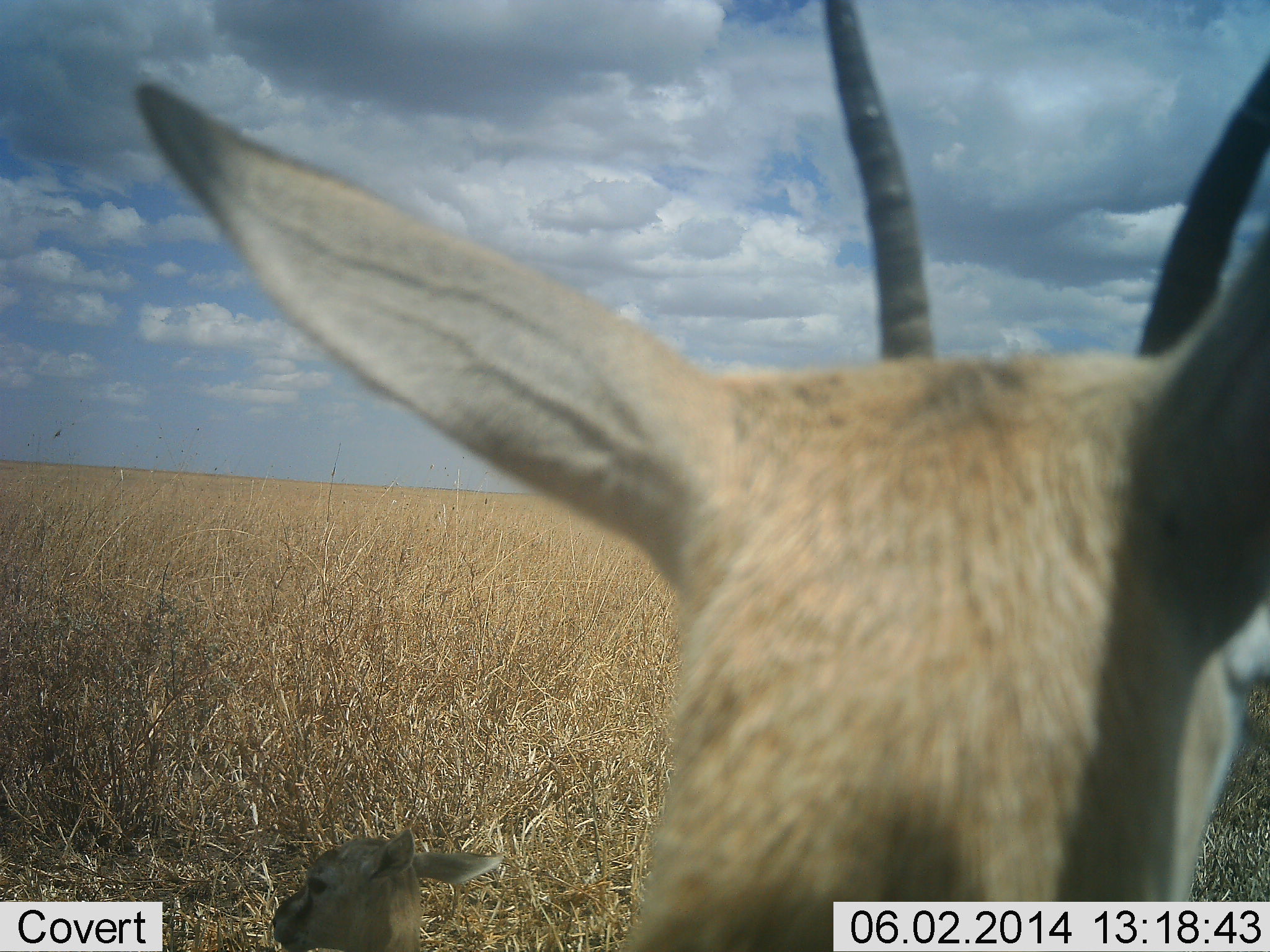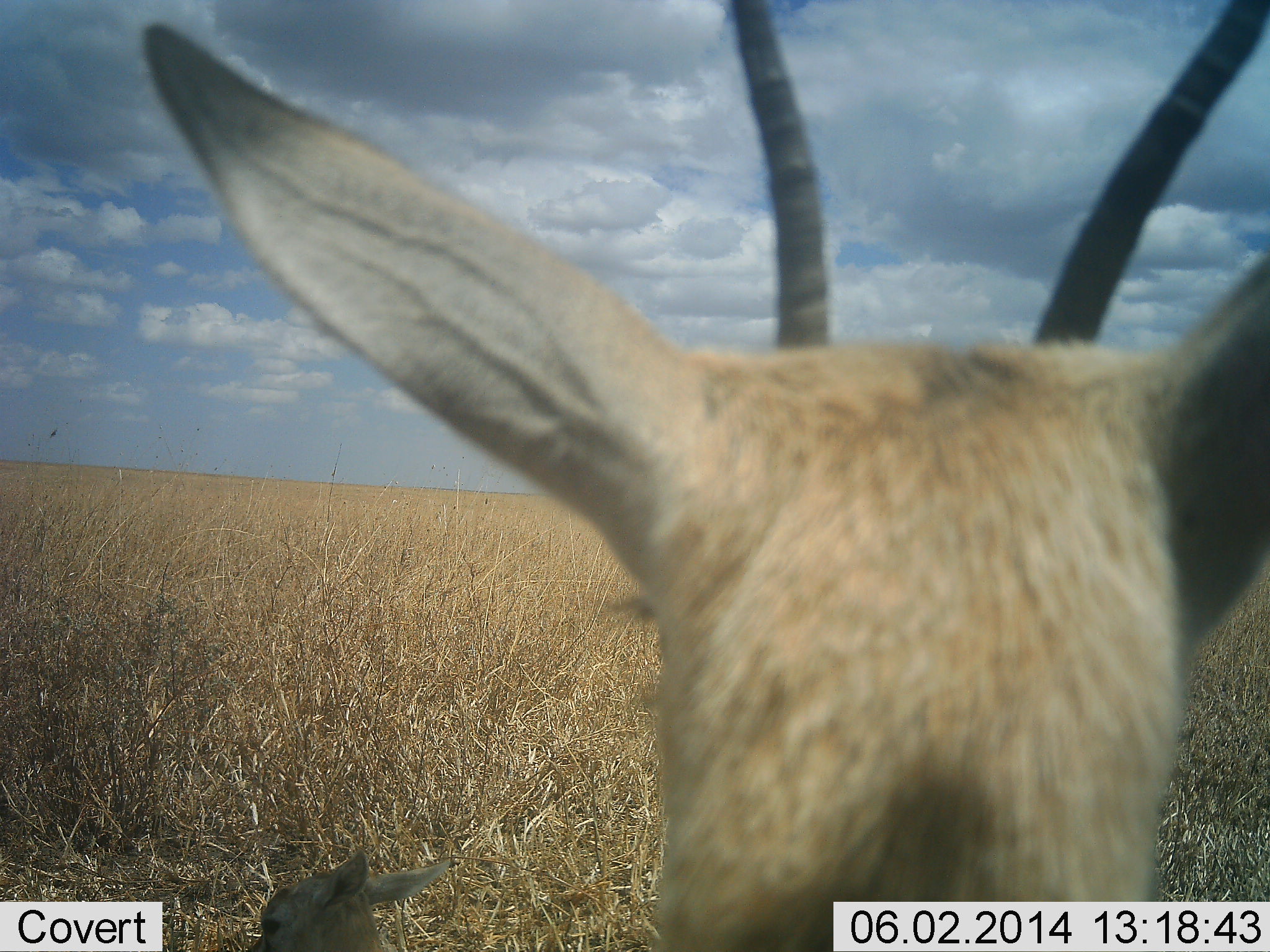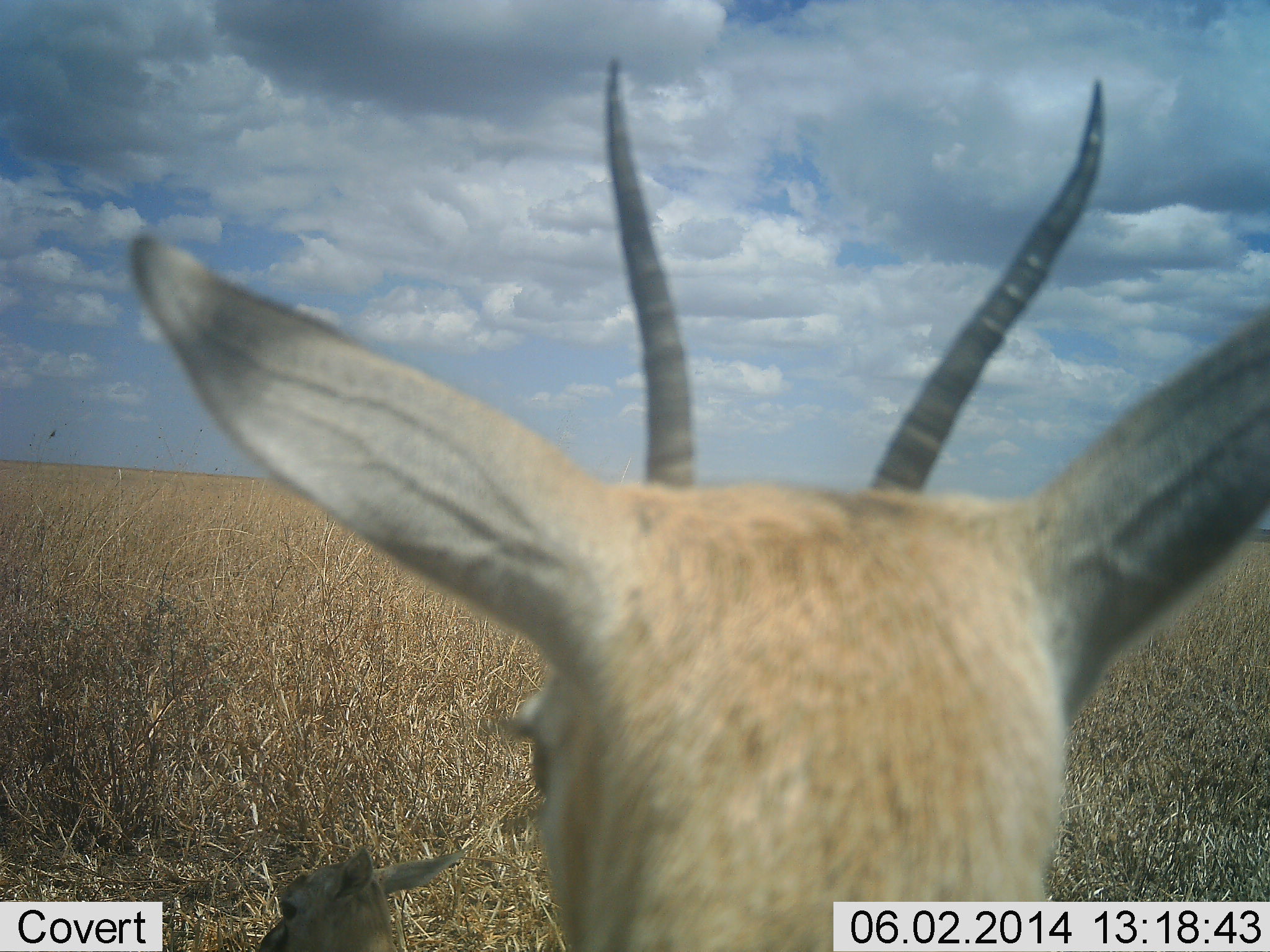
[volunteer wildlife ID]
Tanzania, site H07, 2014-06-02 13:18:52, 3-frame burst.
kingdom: Animalia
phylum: Chordata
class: Mammalia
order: Artiodactyla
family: Bovidae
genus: Nanger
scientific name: Nanger granti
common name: grant's gazelle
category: gazellegrants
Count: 1.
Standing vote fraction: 90%.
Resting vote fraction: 20%.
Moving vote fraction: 0%.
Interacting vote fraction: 0%.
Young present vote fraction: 20%.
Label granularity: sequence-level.